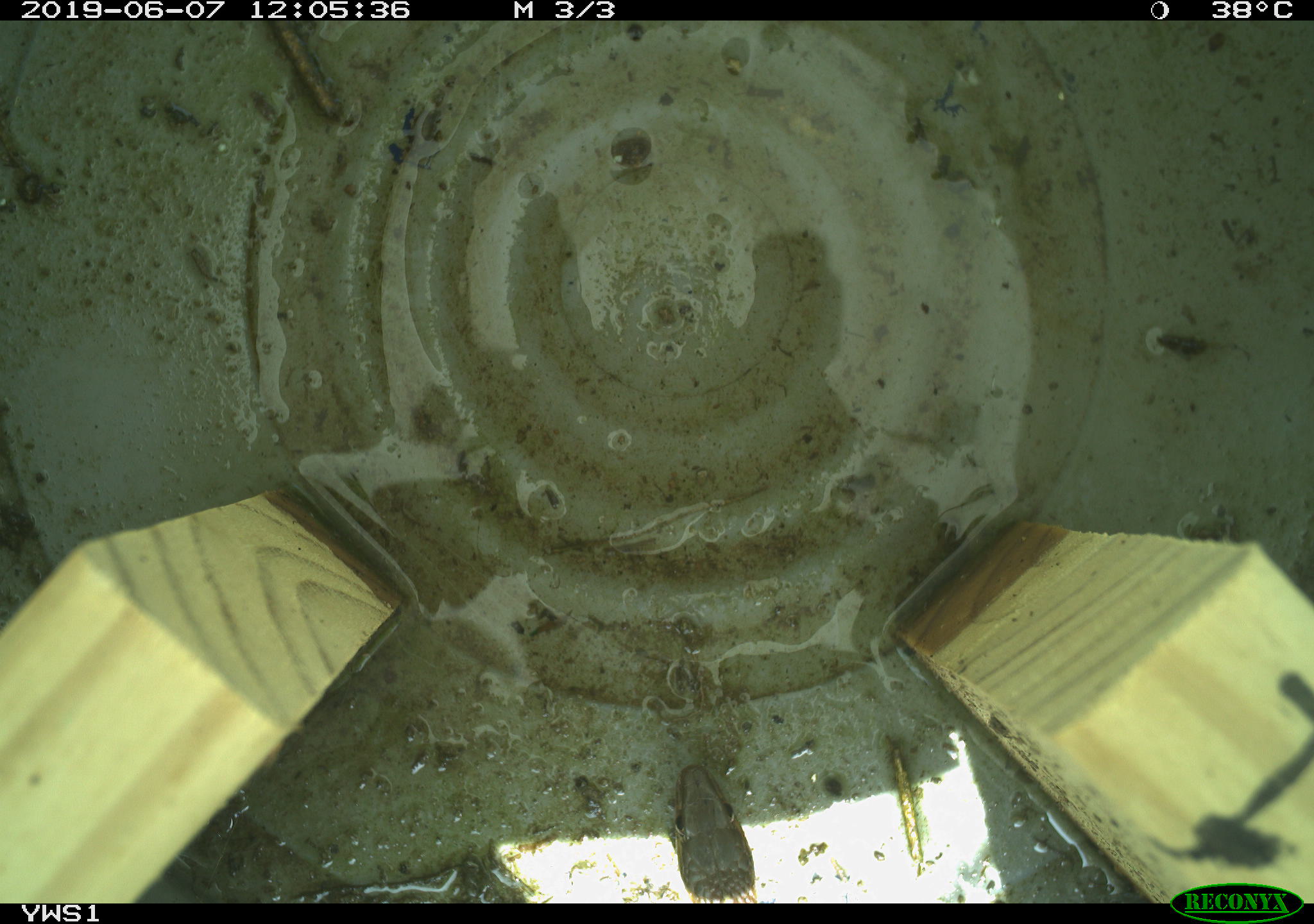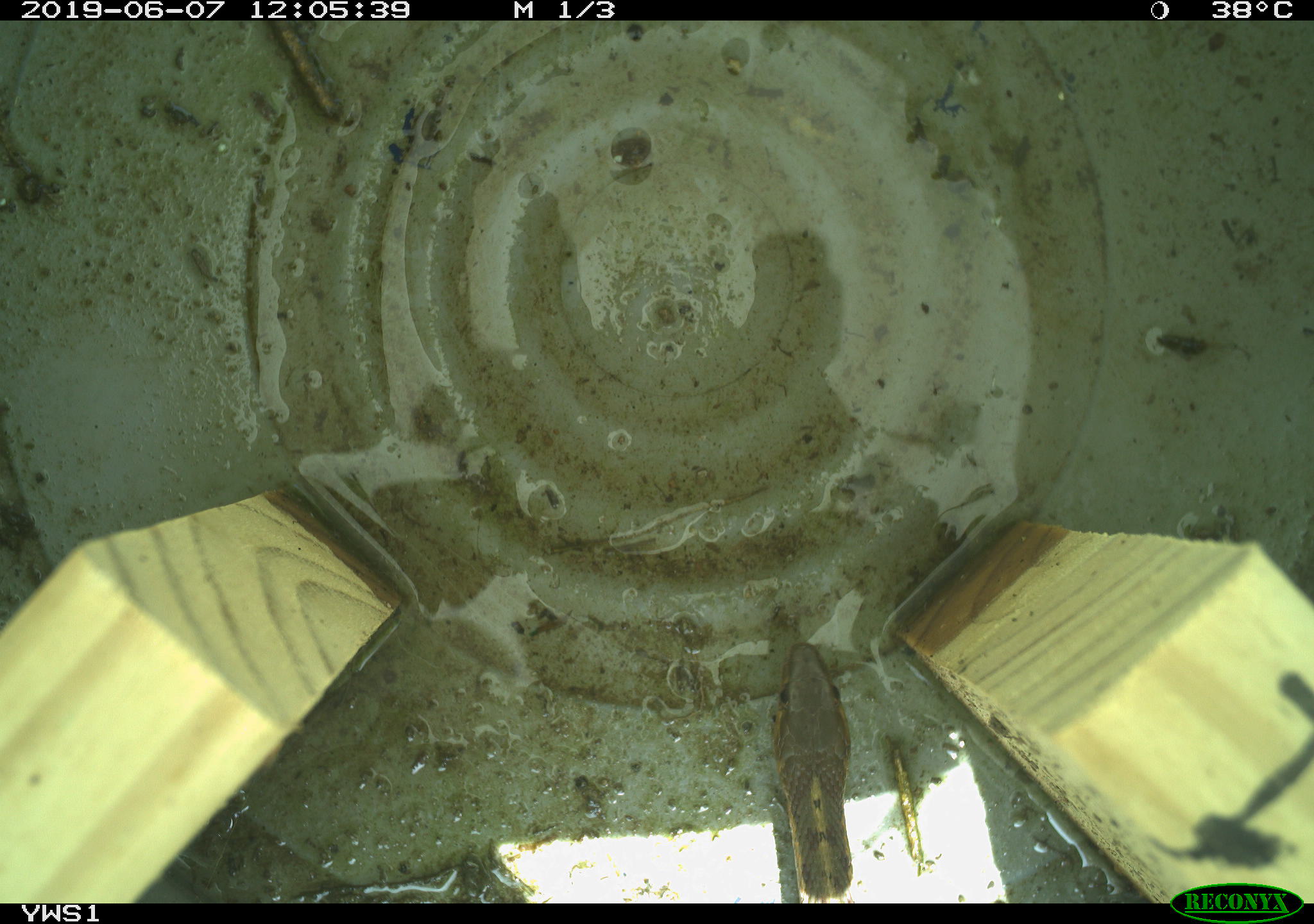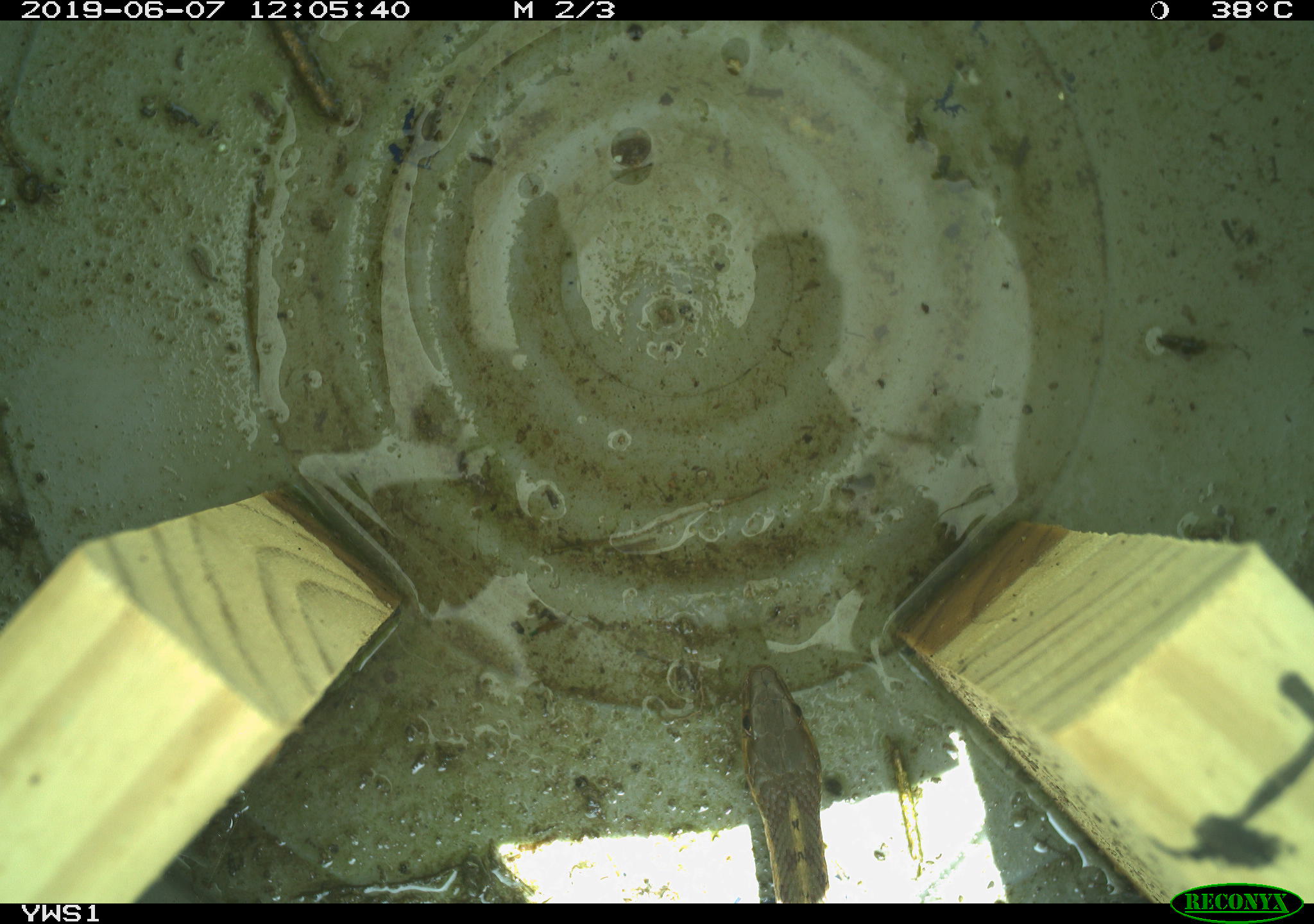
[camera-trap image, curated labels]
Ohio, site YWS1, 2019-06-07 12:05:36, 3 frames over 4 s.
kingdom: Animalia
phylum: Chordata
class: Reptilia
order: Squamata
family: Colubridae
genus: Thamnophis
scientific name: Thamnophis sirtalis sirtalis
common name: eastern gartersnake